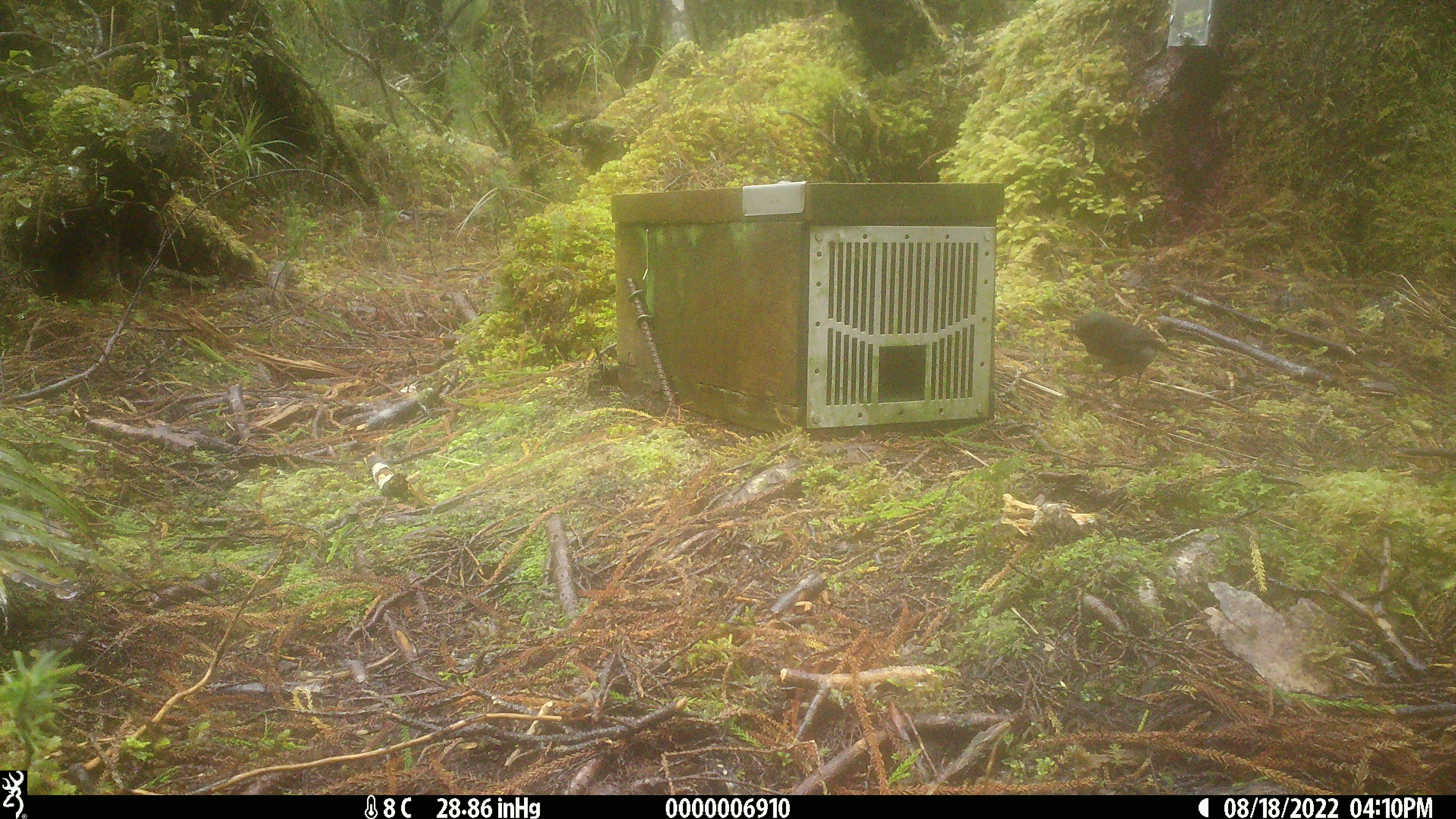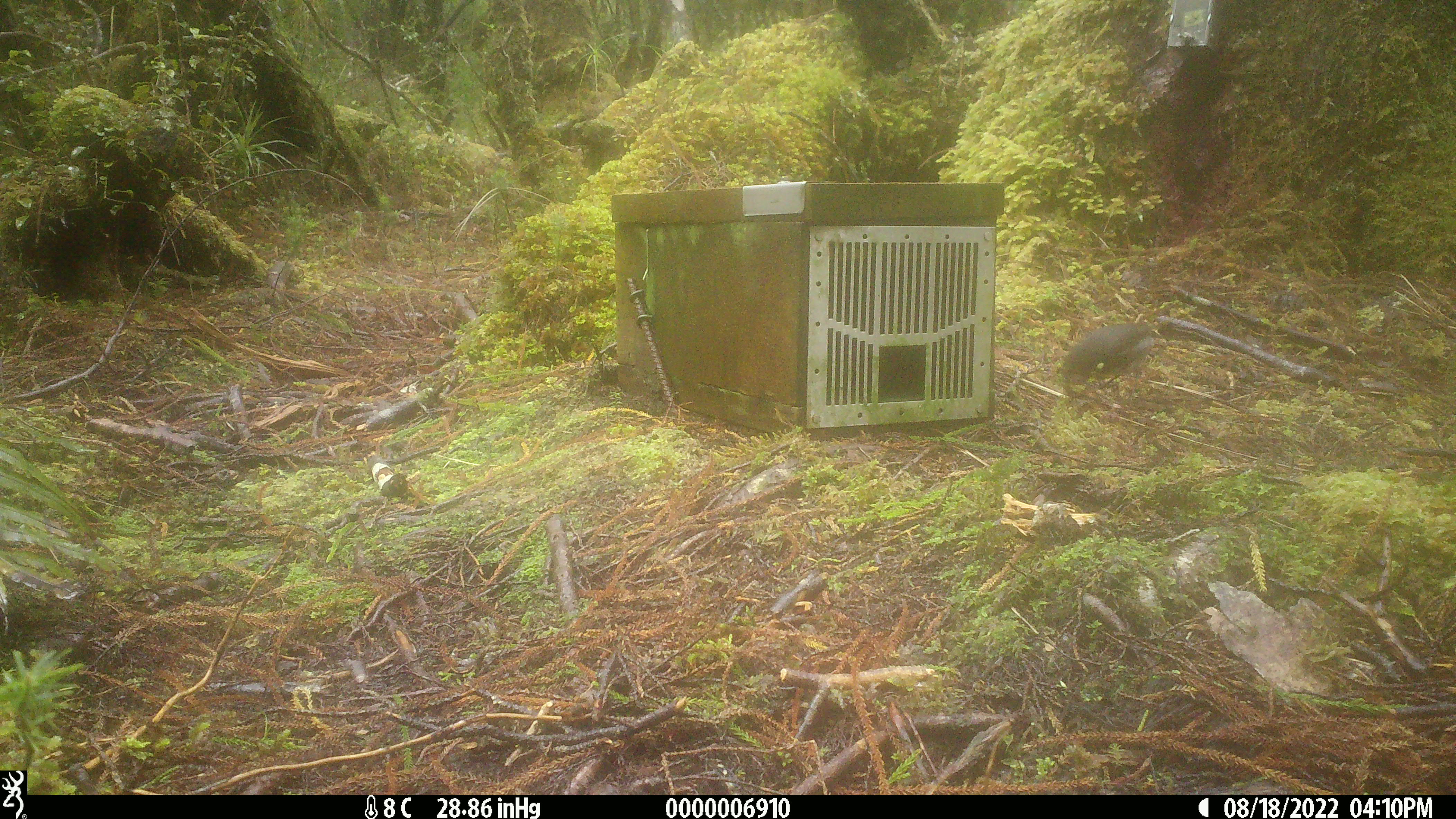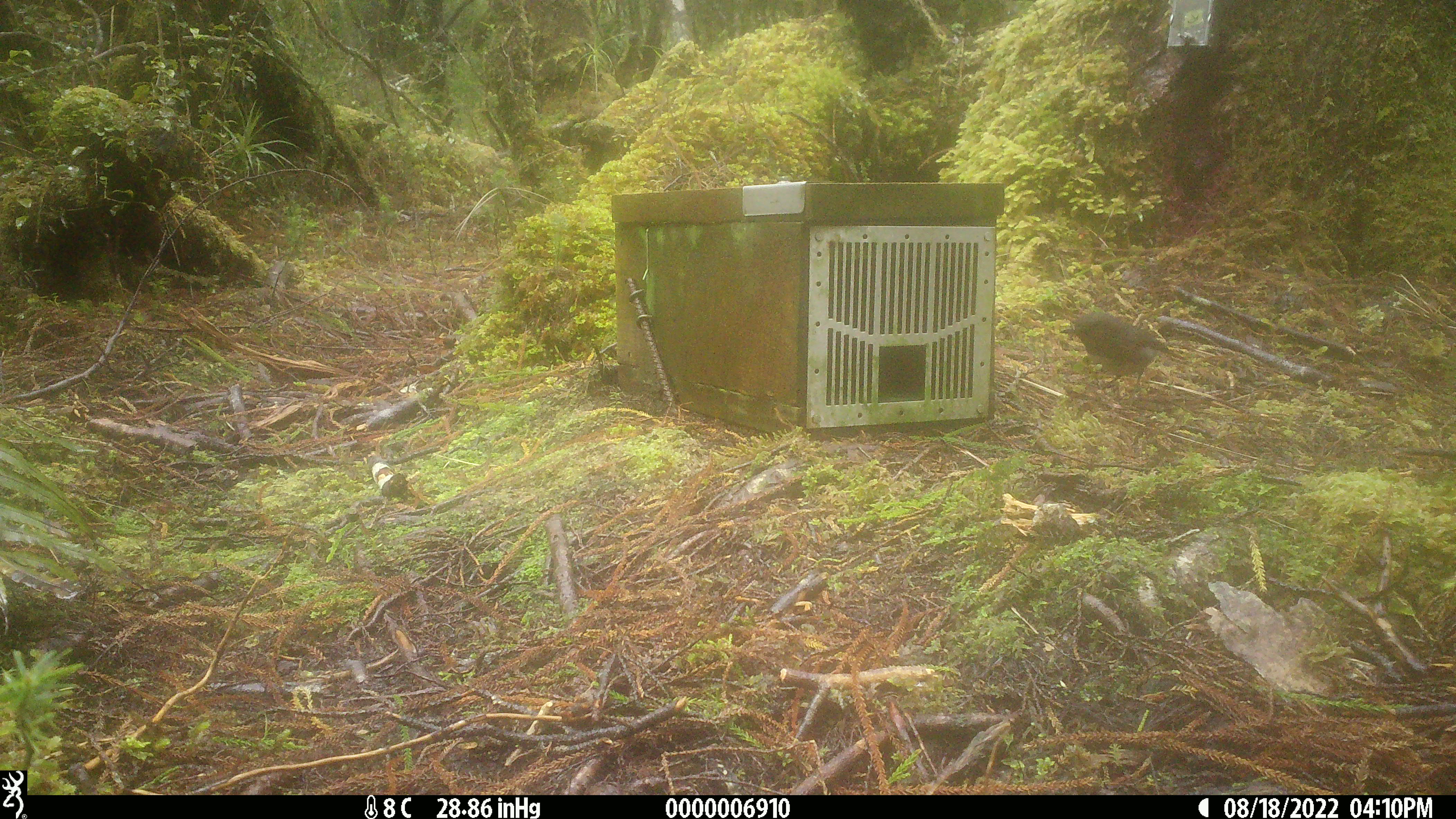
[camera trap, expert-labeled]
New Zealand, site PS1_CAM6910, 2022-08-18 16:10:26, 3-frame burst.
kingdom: Animalia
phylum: Chordata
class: Aves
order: Passeriformes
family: Petroicidae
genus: Petroica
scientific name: Petroica australis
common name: new zealand robin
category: robin